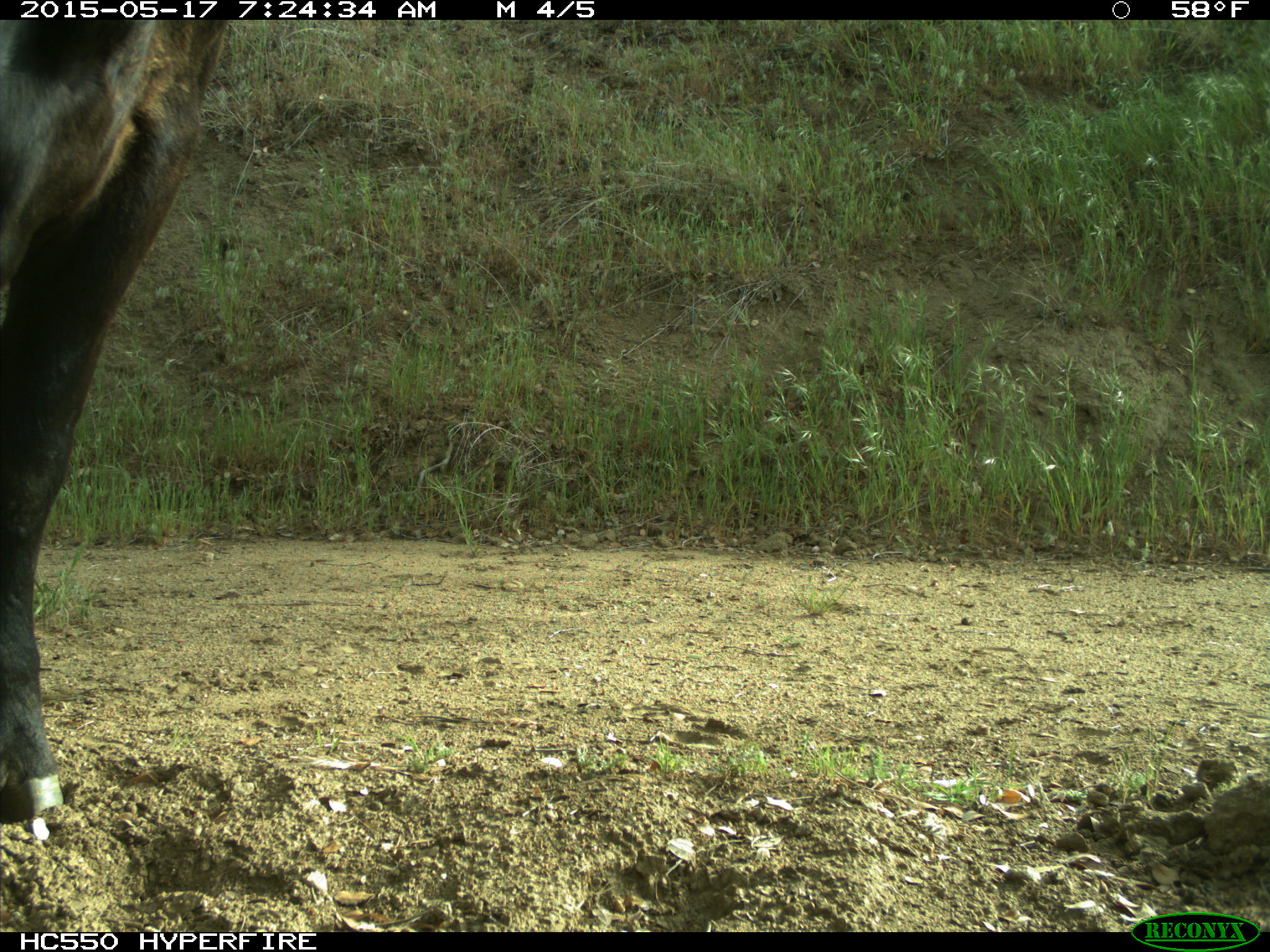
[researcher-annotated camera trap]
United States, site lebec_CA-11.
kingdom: Animalia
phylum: Chordata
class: Mammalia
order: Artiodactyla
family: Bovidae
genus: Bos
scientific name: Bos taurus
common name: domestic cow